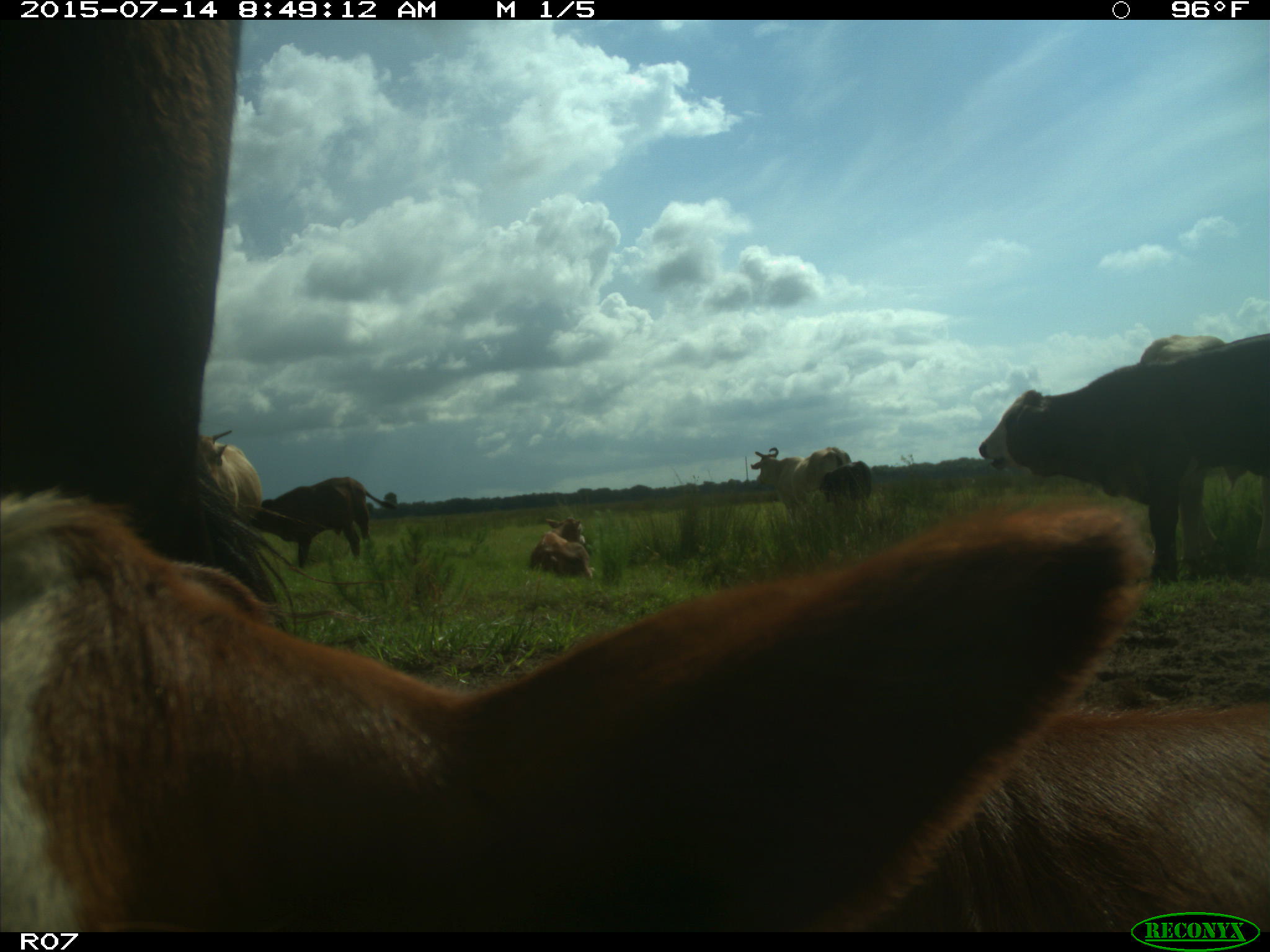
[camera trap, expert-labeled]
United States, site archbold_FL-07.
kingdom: Animalia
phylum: Chordata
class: Mammalia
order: Artiodactyla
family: Bovidae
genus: Bos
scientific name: Bos taurus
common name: domestic cow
Bos taurus (domestic cow).